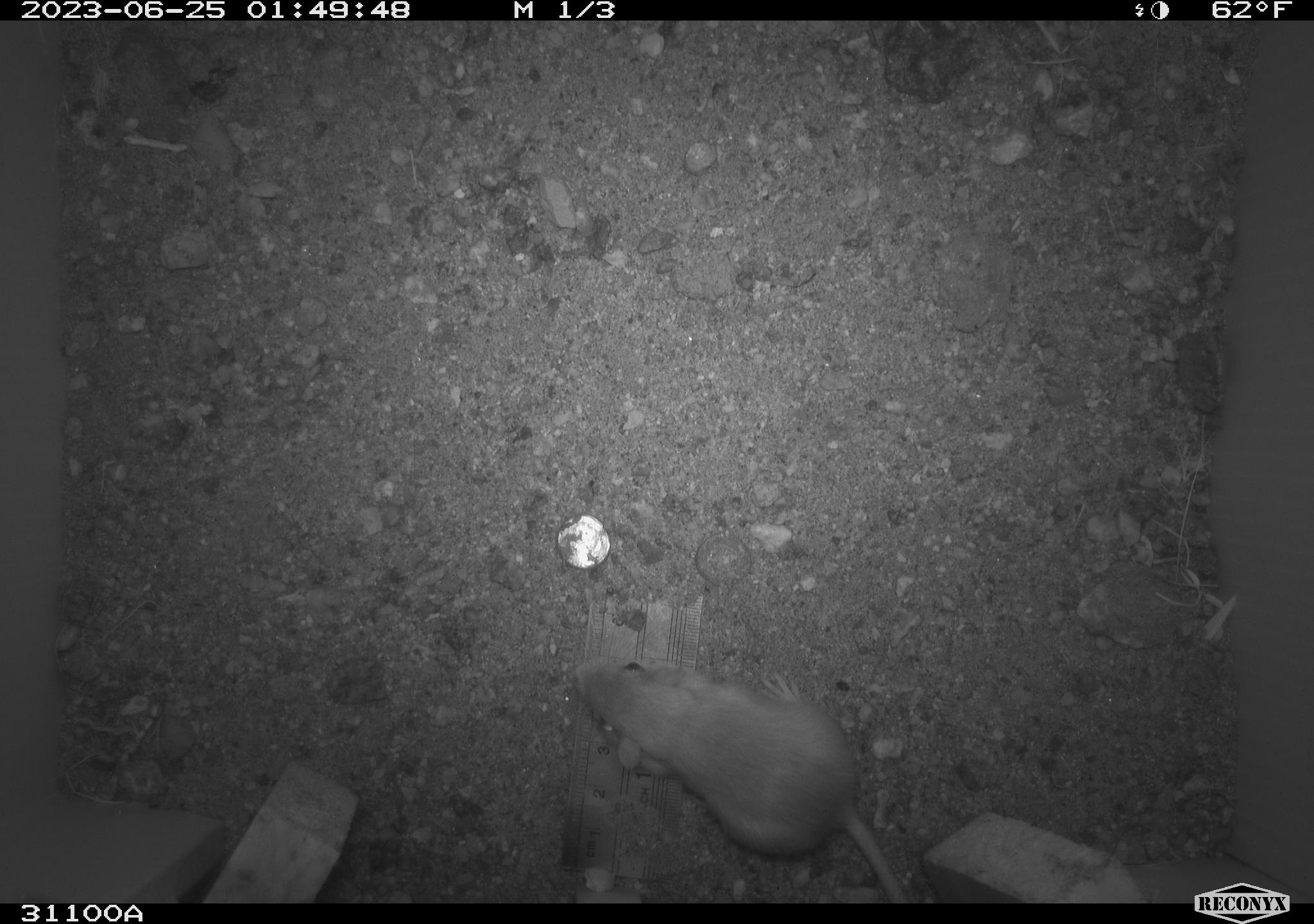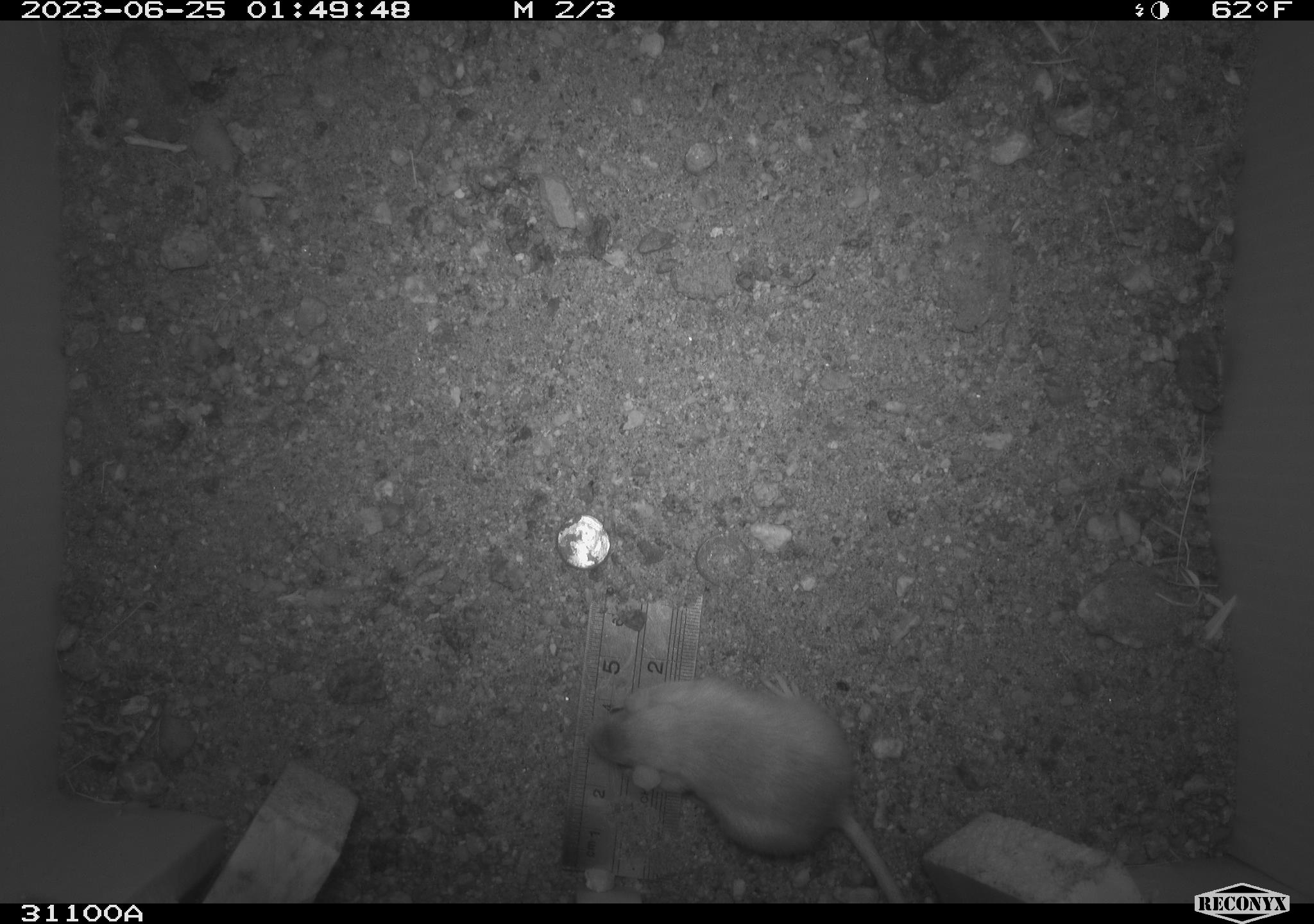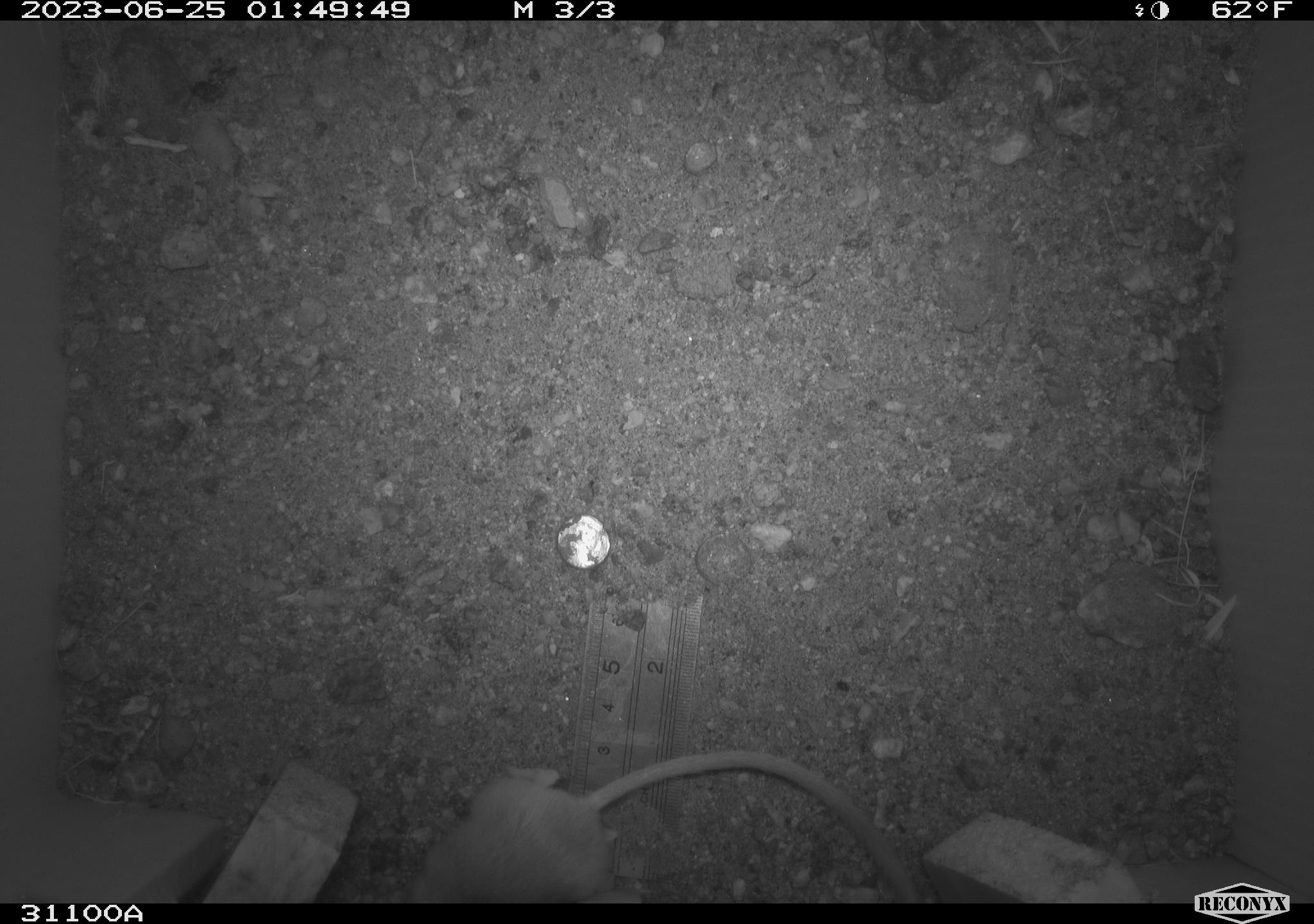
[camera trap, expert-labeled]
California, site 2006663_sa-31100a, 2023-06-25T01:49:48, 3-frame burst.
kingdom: Animalia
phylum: Chordata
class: Mammalia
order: Rodentia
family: Heteromyidae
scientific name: Heteromyidae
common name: kangaroo rats and pocket mice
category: heteromyidae family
Heteromyidae family (kangaroo rats and pocket mice) (Heteromyidae).